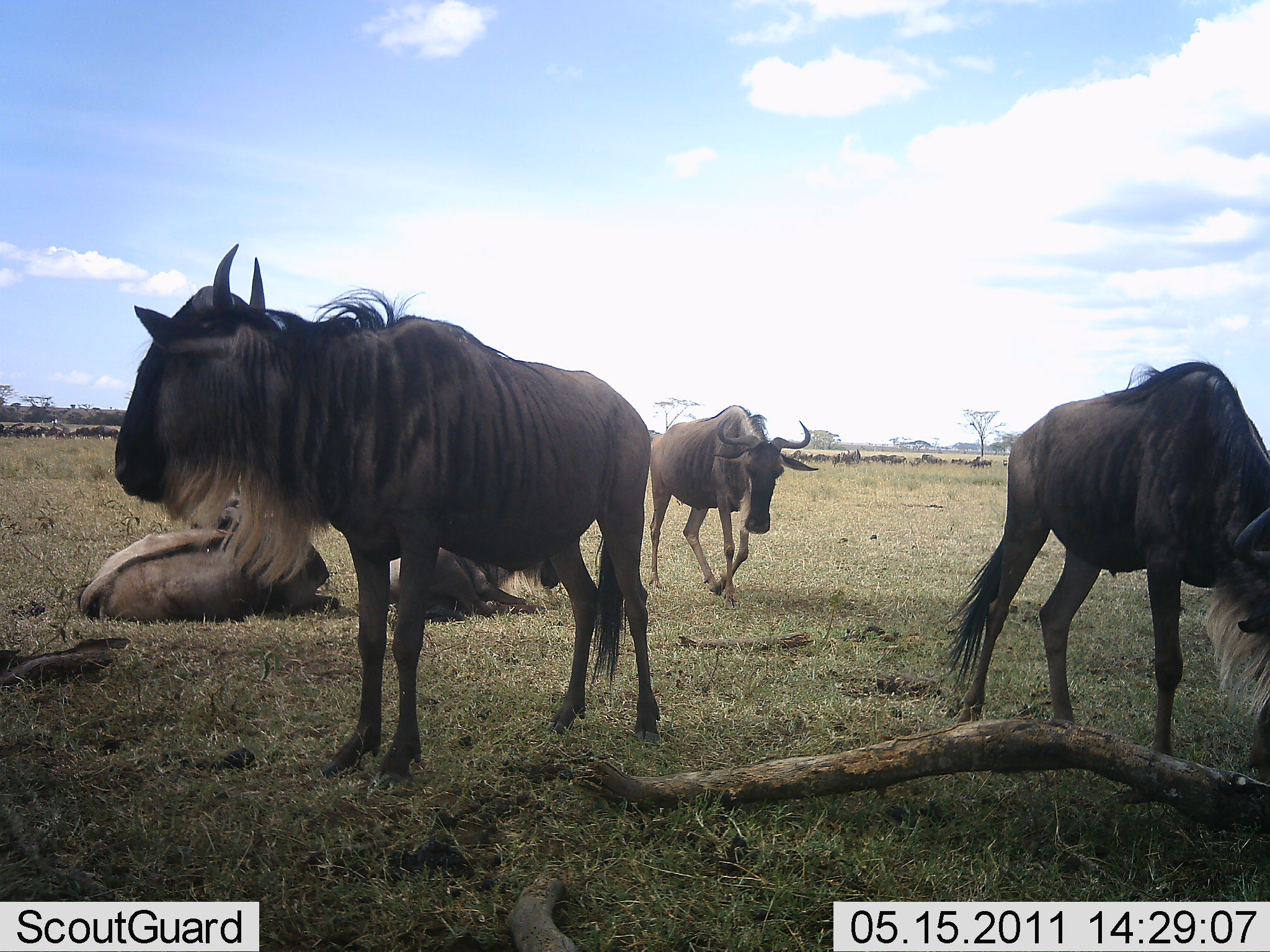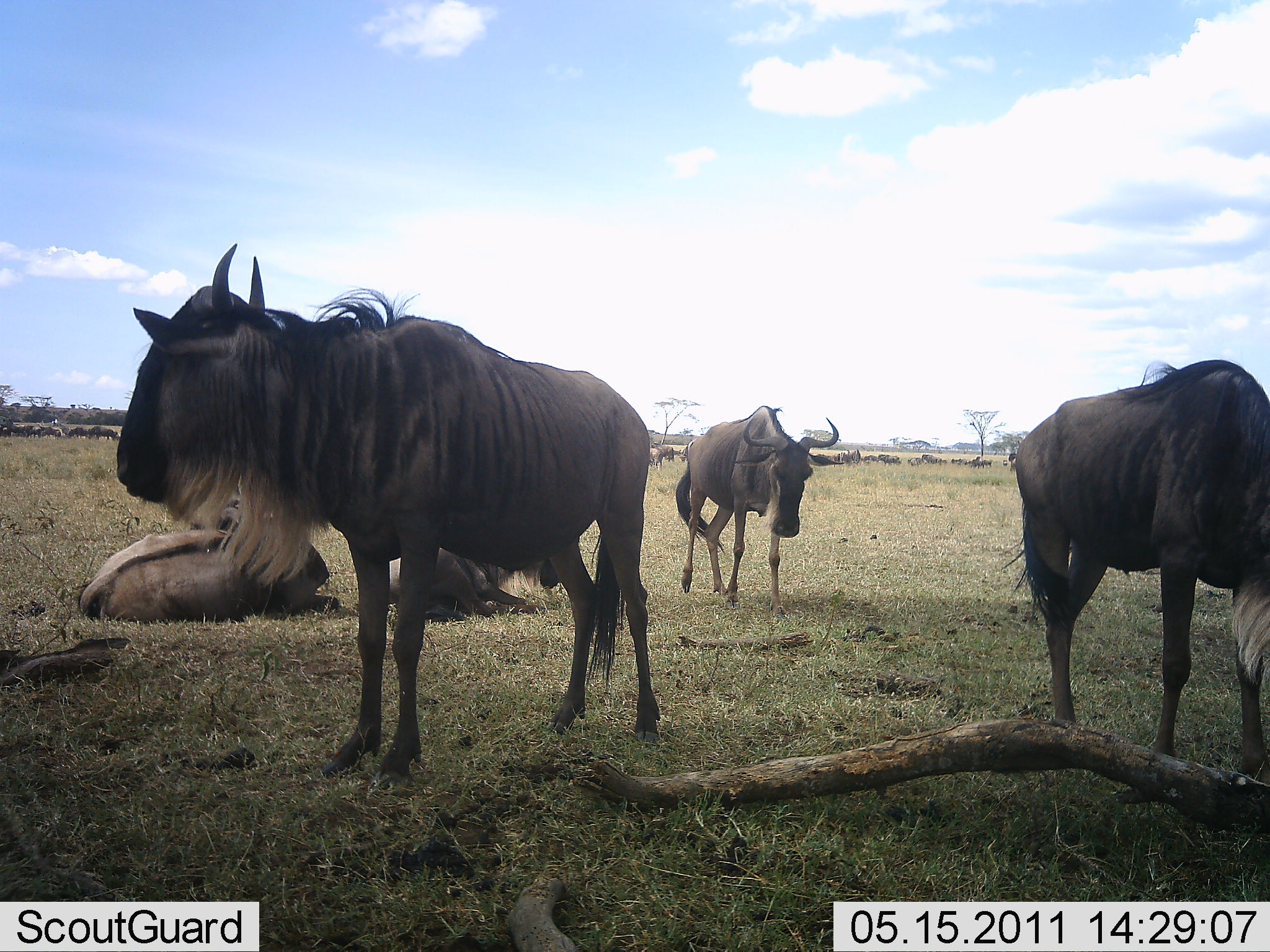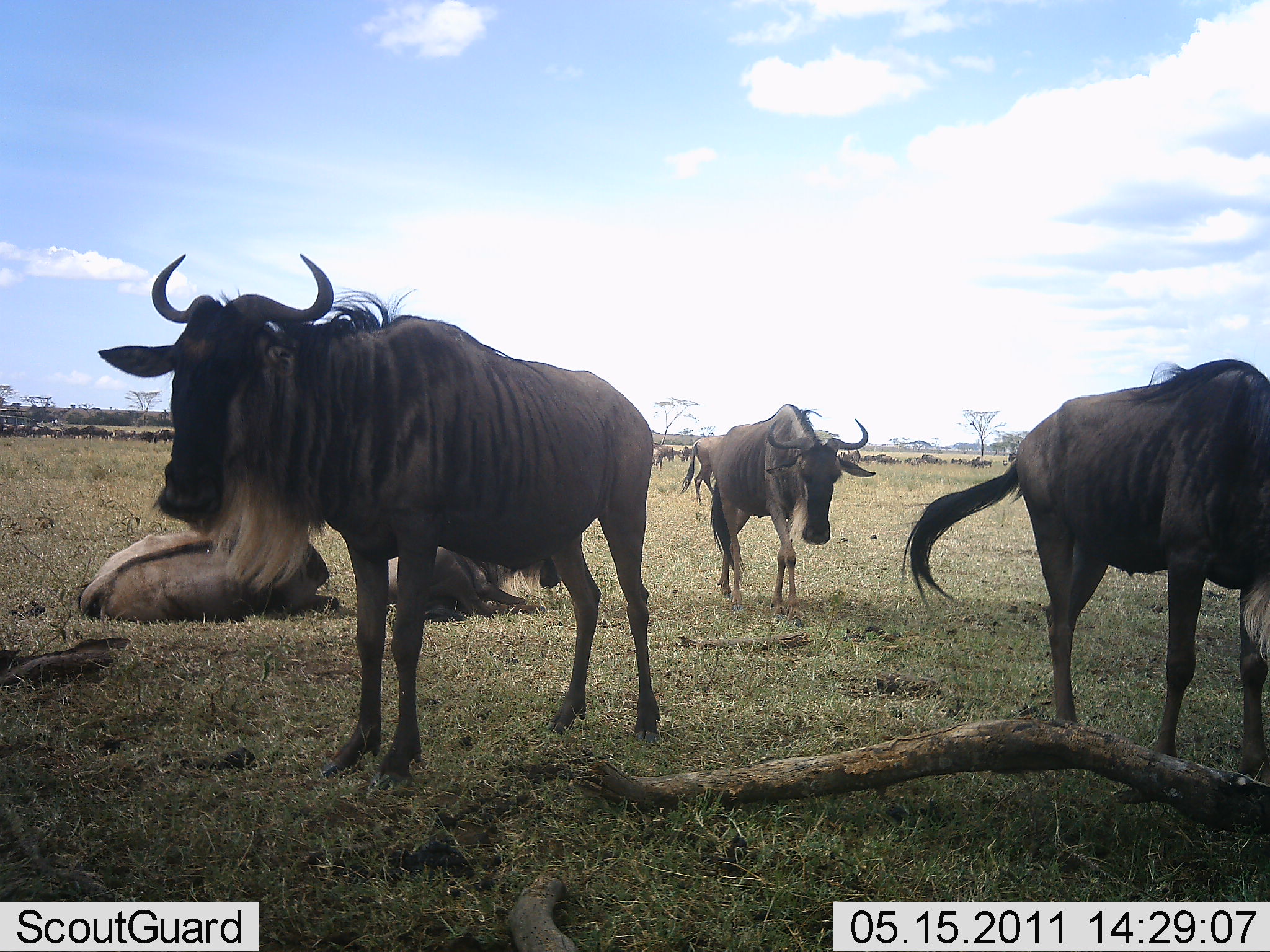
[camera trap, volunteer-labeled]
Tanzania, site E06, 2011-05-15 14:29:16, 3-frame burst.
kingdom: Animalia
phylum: Chordata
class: Mammalia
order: Artiodactyla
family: Bovidae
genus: Connochaetes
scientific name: Connochaetes taurinus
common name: blue wildebeest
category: wildebeest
Wildebeest (blue wildebeest) (Connochaetes taurinus), count 11-50. Behavior (volunteer vote fractions): standing 82%, resting 82%, moving 82%, interacting 0%. Young present (vote fraction): 0%. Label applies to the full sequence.